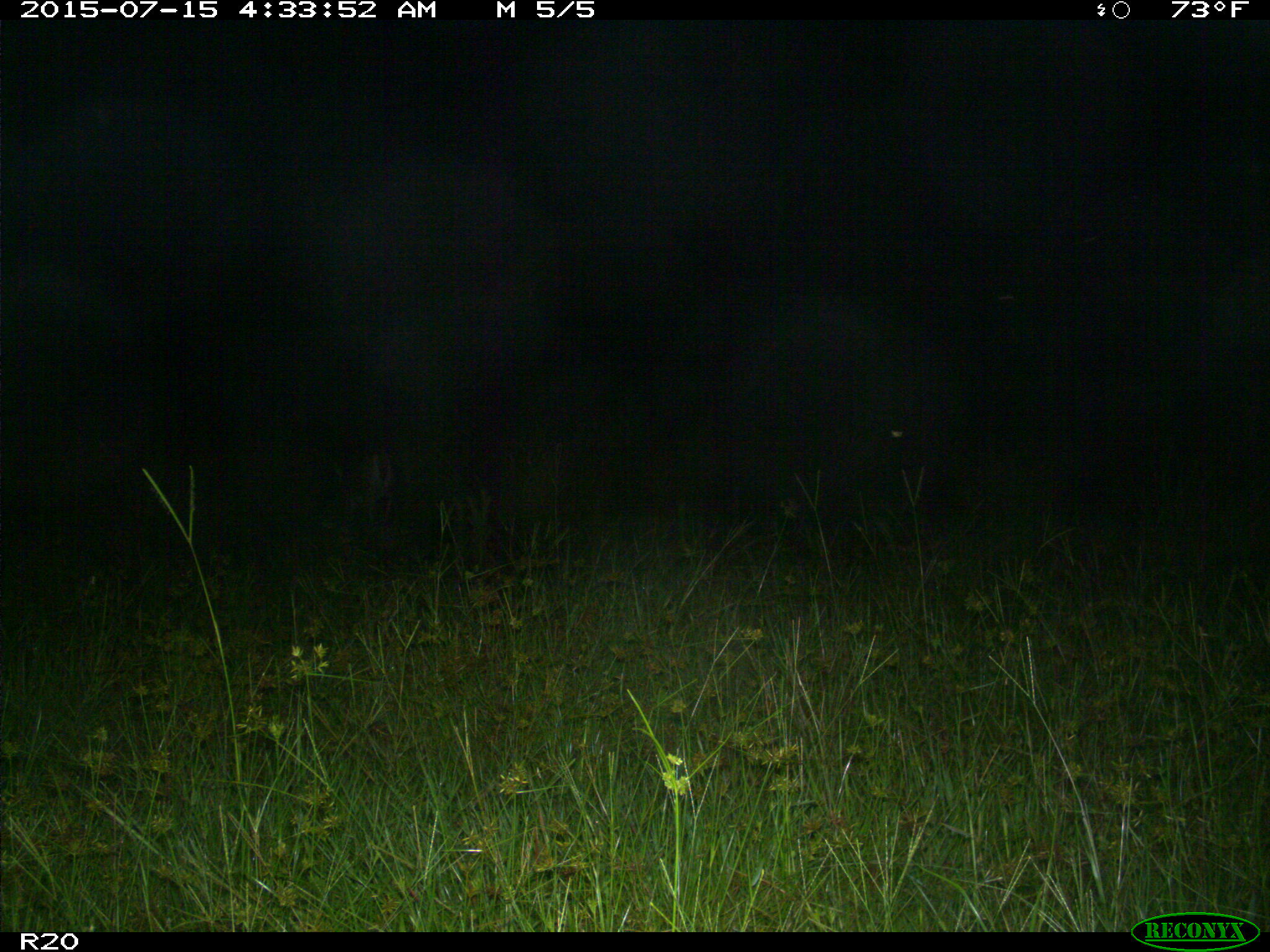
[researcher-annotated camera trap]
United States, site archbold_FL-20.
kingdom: Animalia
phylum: Chordata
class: Mammalia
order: Artiodactyla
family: Cervidae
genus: Odocoileus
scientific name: Odocoileus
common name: deer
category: unidentified deer